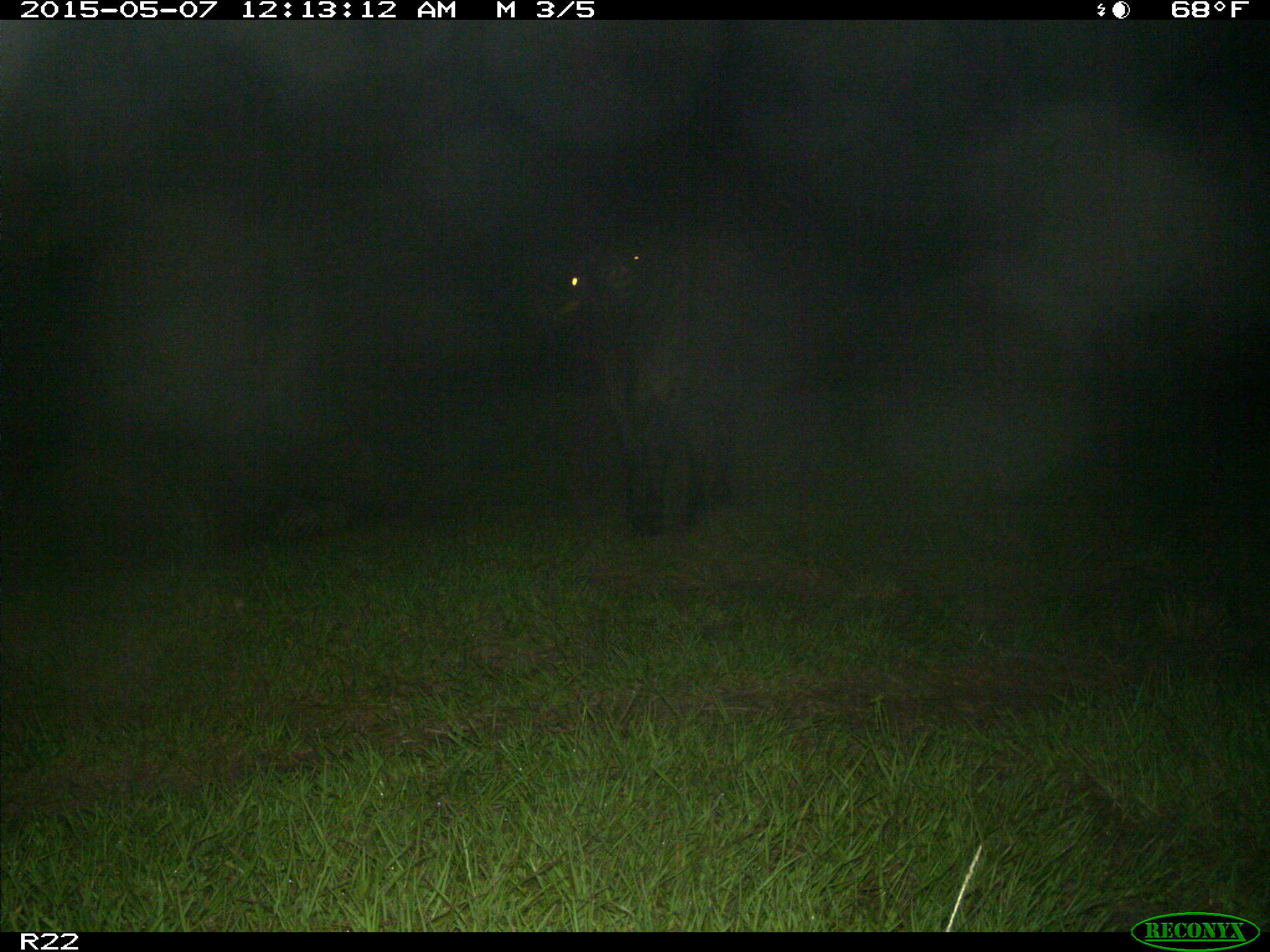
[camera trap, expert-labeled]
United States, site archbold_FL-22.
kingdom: Animalia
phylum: Chordata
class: Mammalia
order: Artiodactyla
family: Bovidae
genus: Bos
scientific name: Bos taurus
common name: domestic cow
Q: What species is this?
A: Bos taurus (domestic cow).